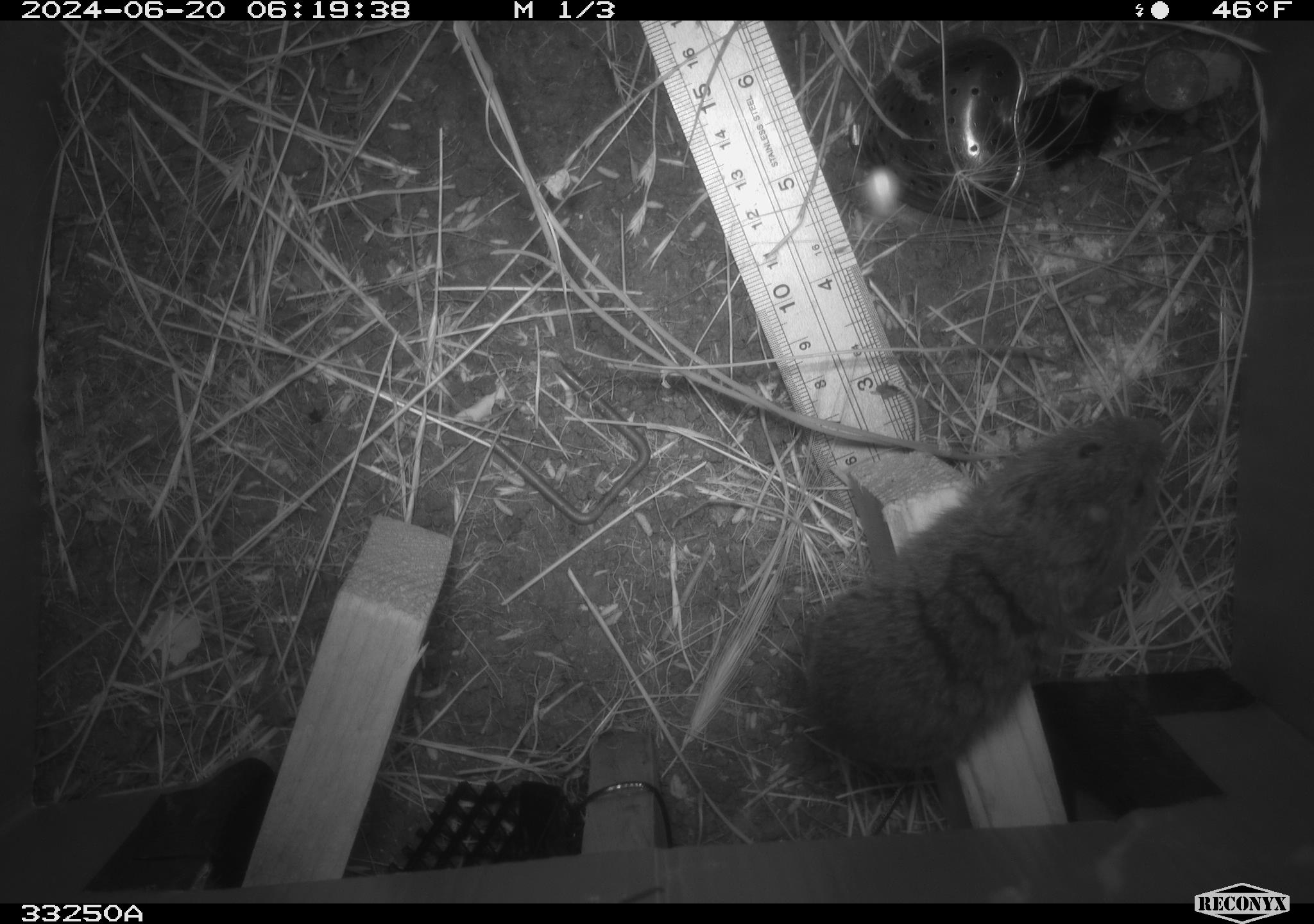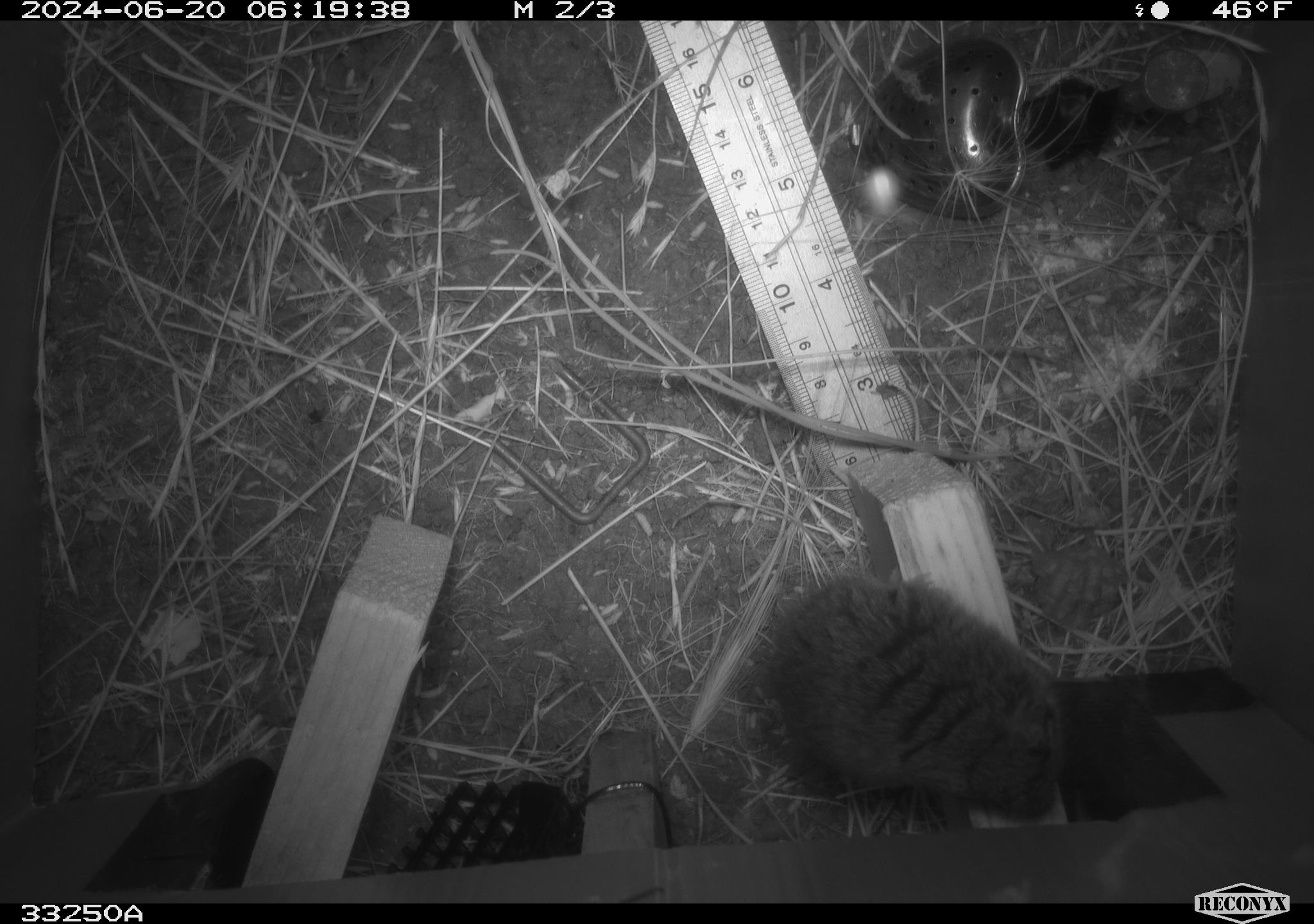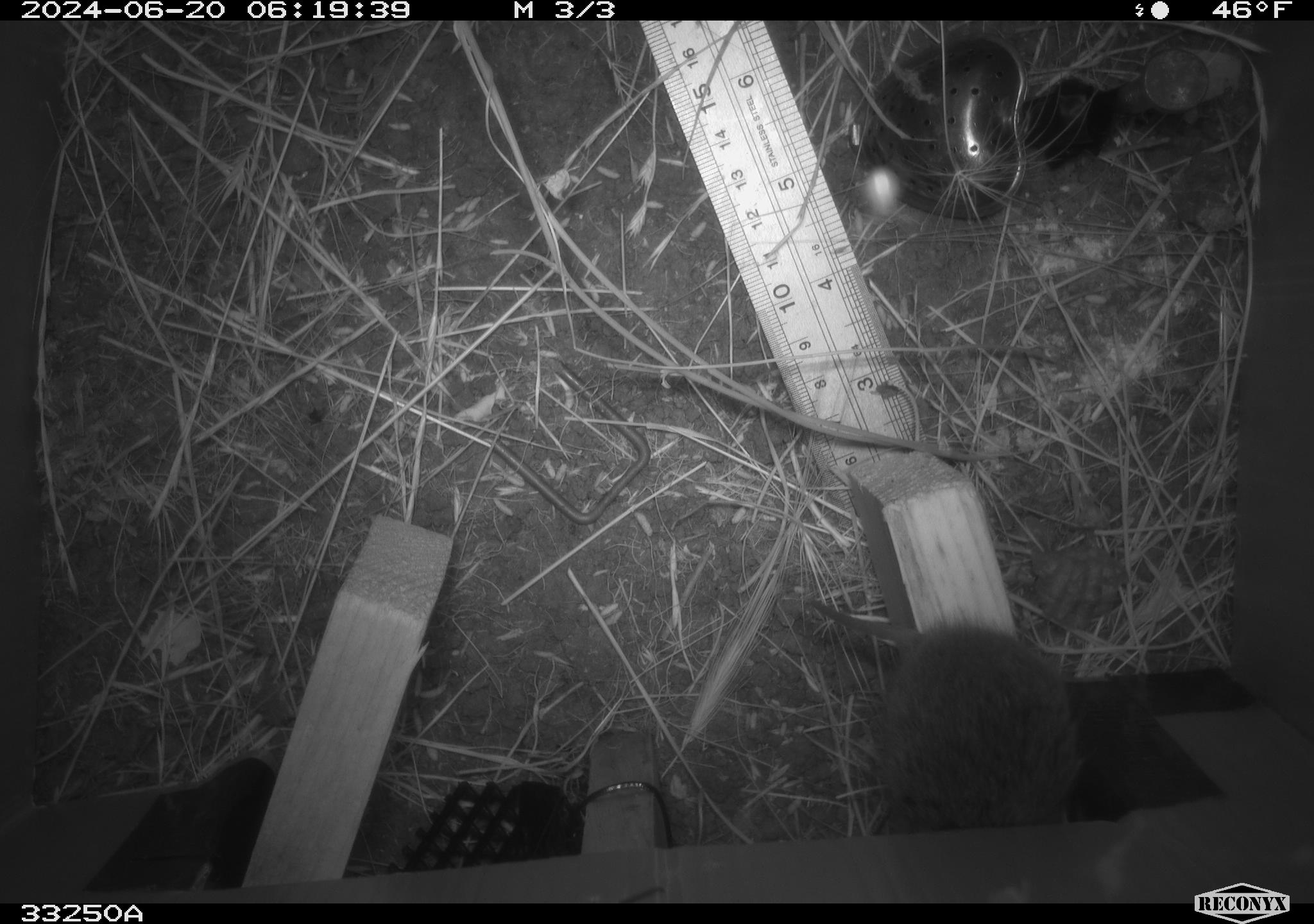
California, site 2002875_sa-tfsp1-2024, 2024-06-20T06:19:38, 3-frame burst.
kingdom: Animalia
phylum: Chordata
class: Mammalia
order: Rodentia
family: Cricetidae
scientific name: Arvicolinae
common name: voles, lemmings, and muskrats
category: arvicolinae subfamily